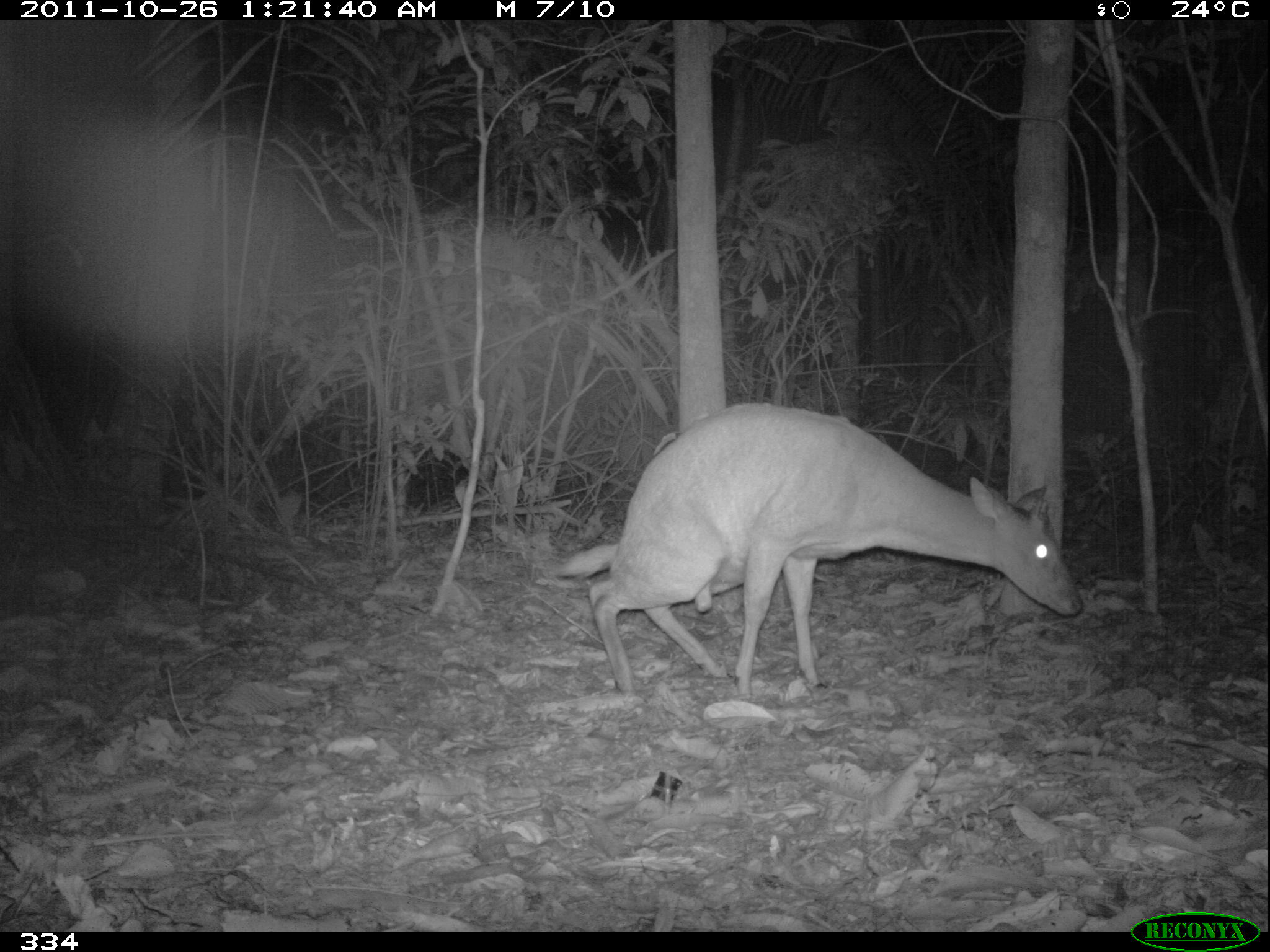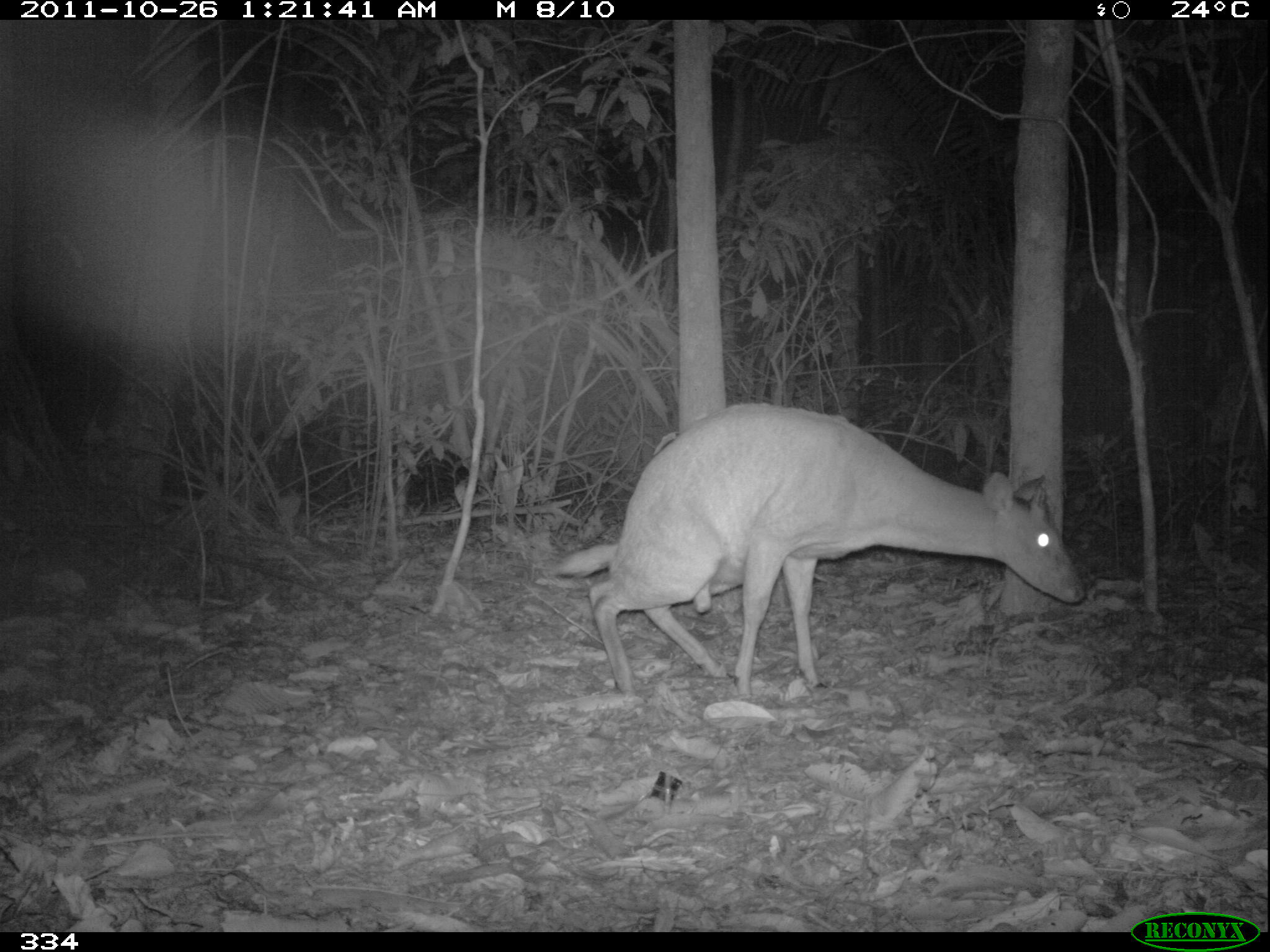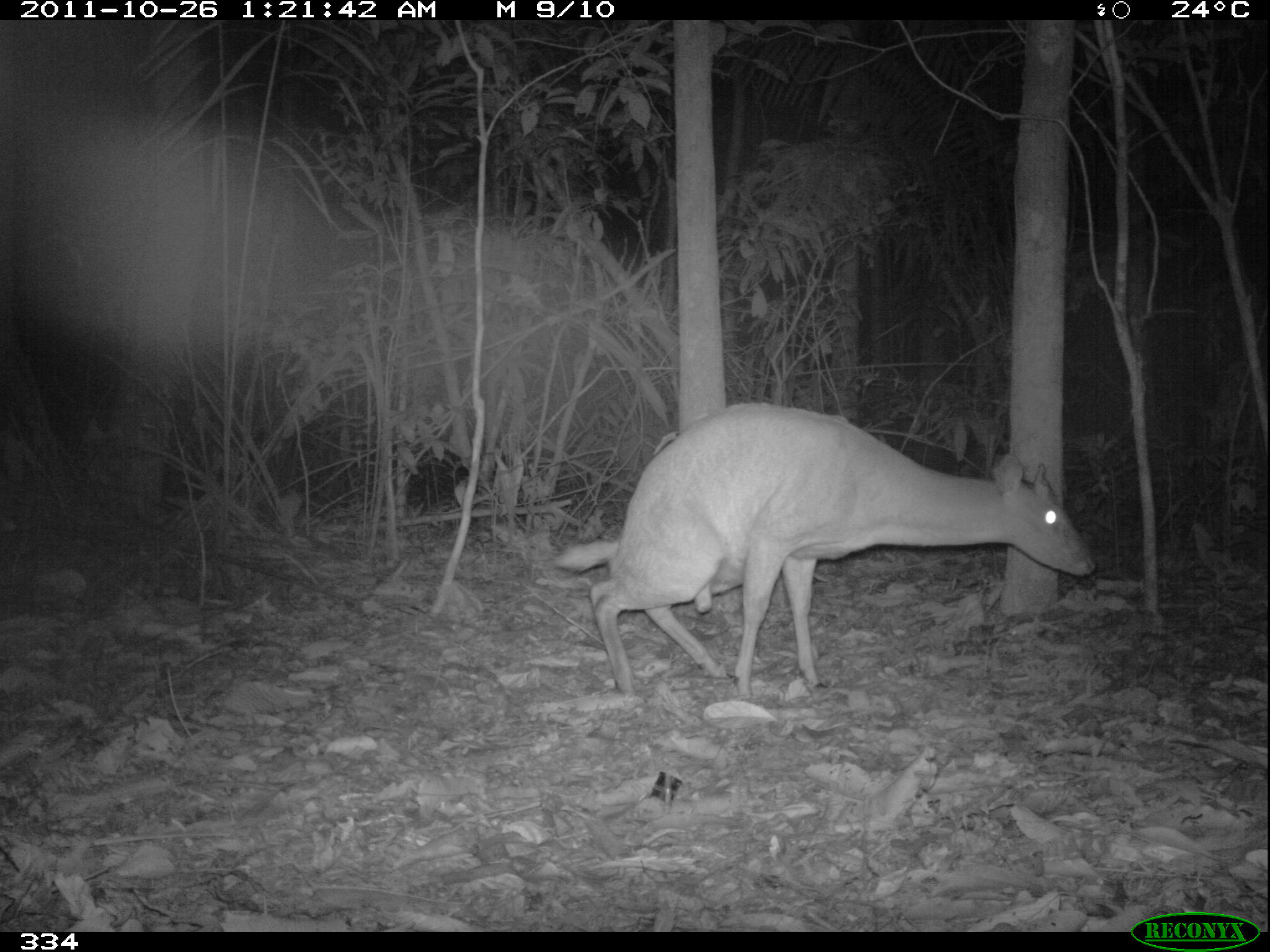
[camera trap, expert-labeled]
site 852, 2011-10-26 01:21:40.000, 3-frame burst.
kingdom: Animalia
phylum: Chordata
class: Mammalia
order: Artiodactyla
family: Cervidae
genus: Mazama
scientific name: Mazama americana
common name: red brocket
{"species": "Mazama americana (red brocket)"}